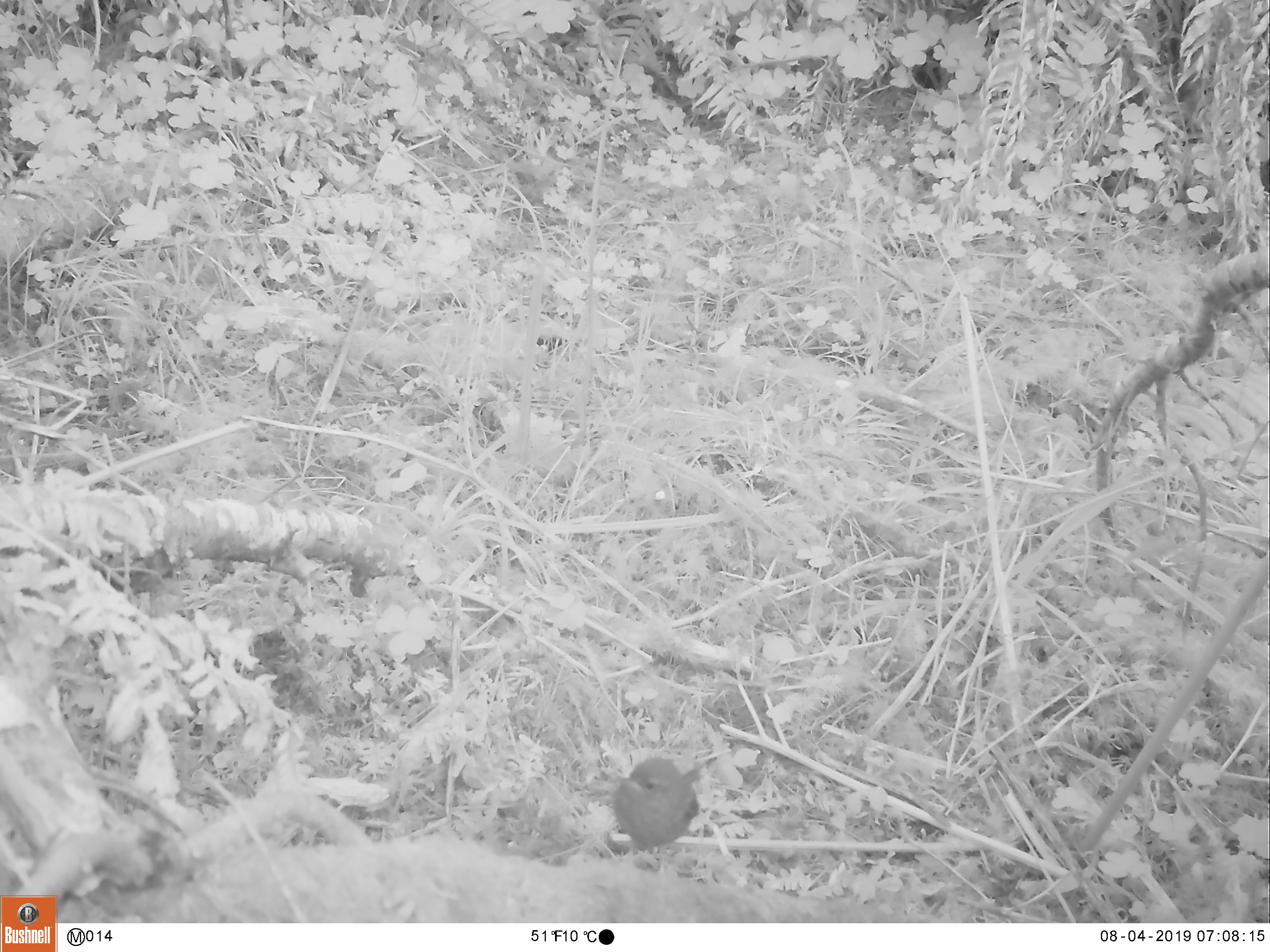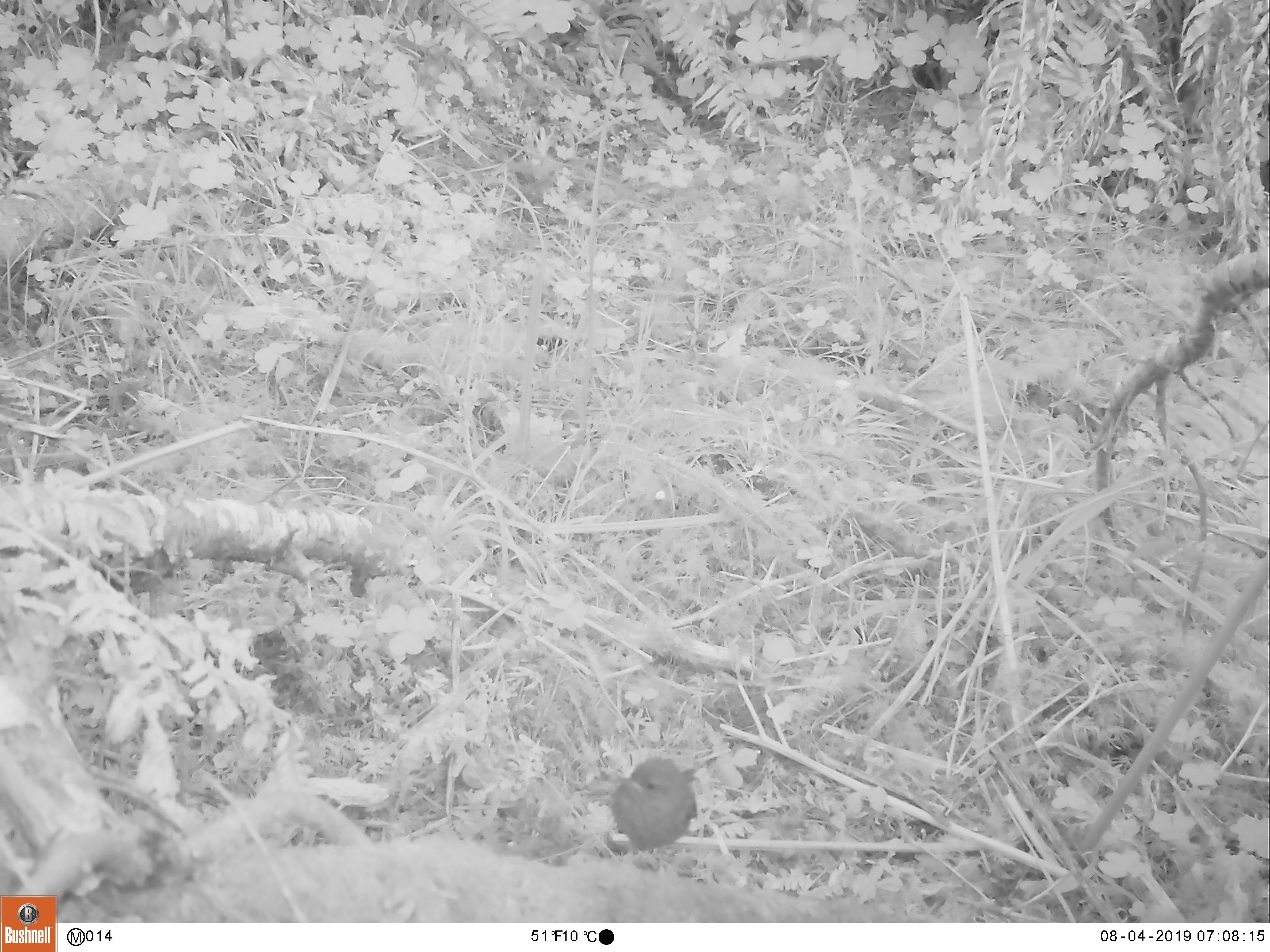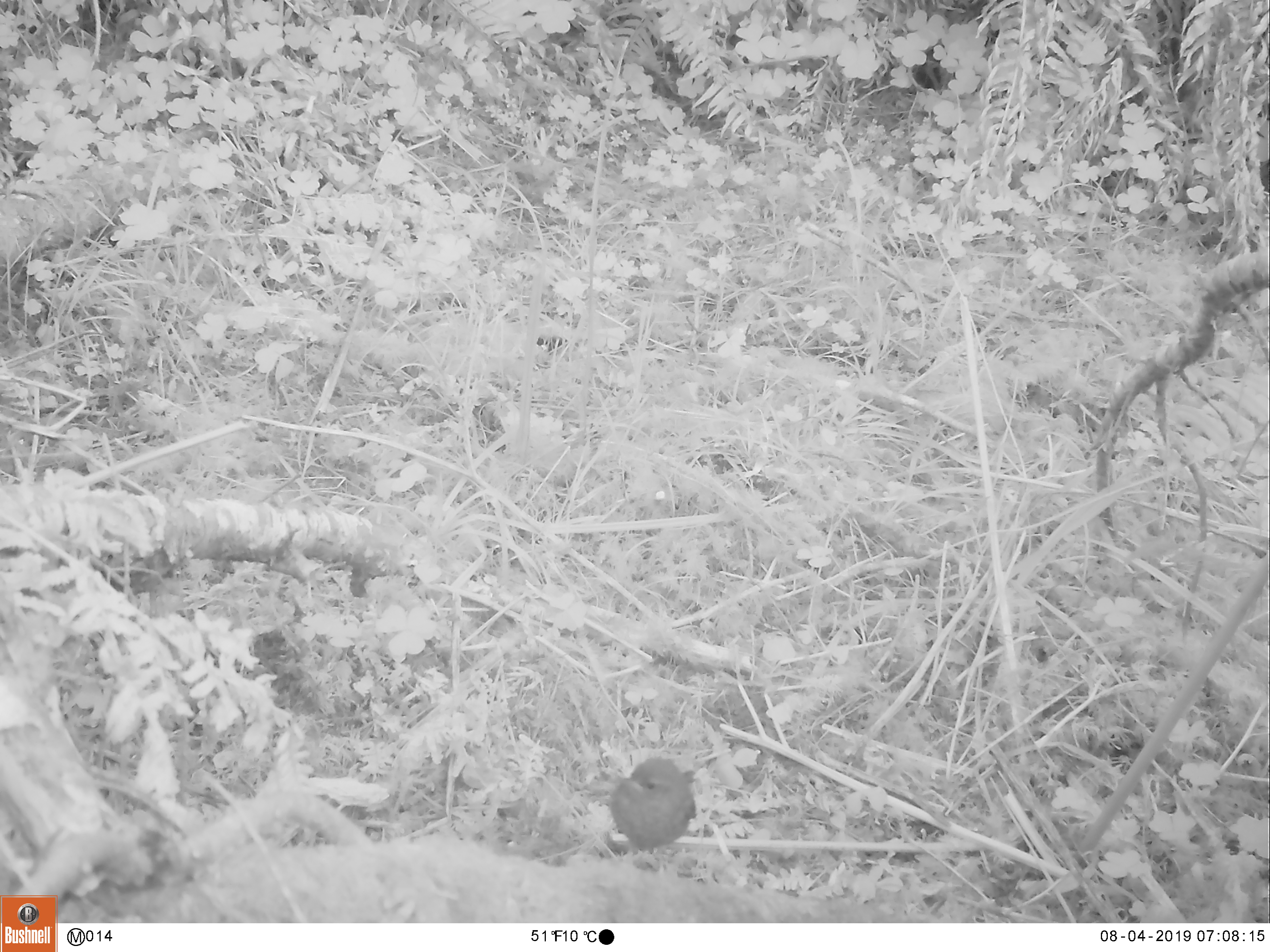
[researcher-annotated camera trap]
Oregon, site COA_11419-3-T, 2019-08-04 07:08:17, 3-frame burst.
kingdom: Animalia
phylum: Chordata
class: Aves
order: Passeriformes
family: Troglodytidae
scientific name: Troglodytidae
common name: wrens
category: troglodytidae family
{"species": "troglodytidae family (wrens) (Troglodytidae)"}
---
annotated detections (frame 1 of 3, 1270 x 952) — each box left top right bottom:
troglodytidae family: 590 746 727 885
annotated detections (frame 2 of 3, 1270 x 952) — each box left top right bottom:
troglodytidae family: 591 741 712 869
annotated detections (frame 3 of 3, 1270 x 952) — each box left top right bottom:
troglodytidae family: 585 743 707 872